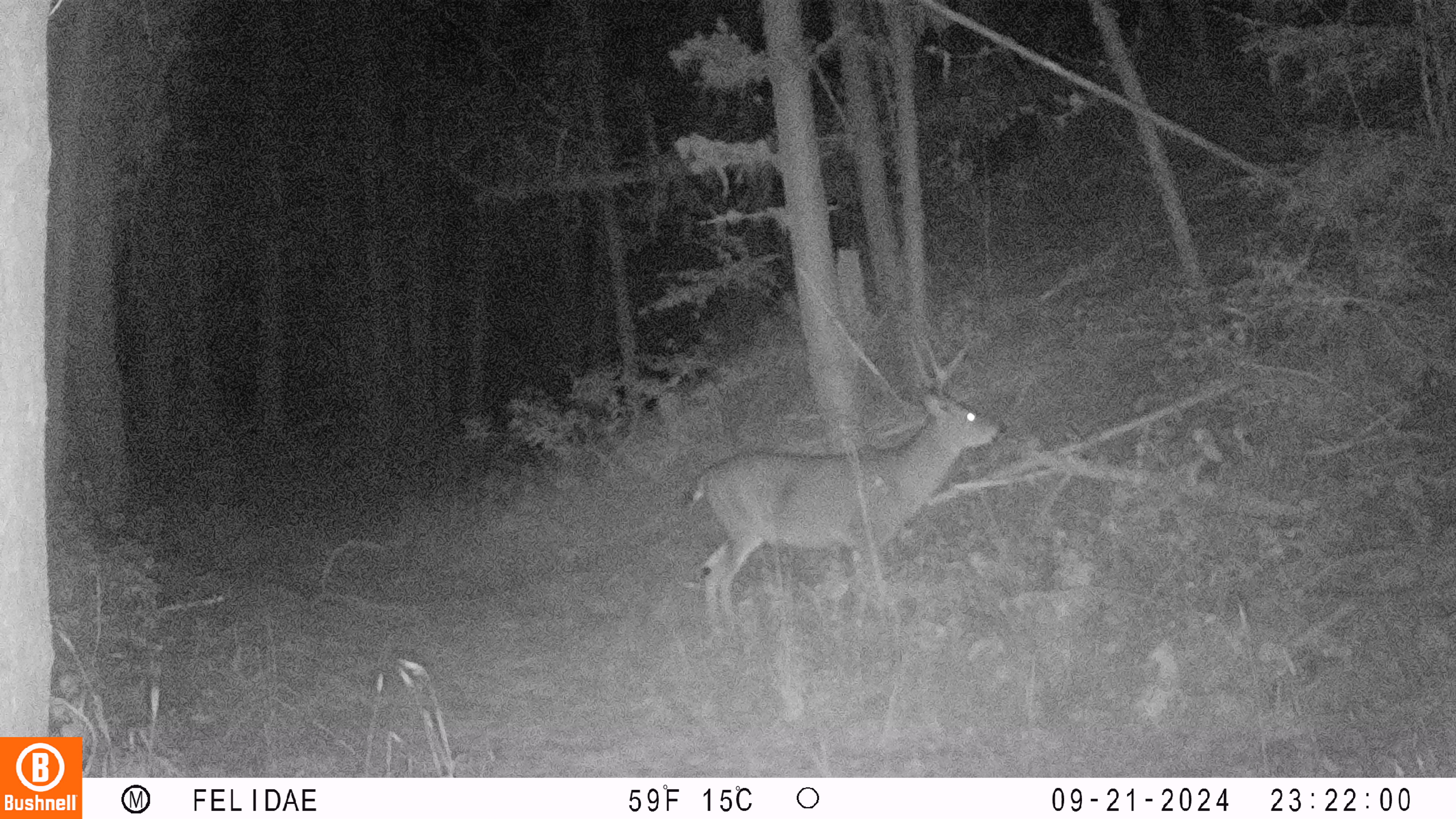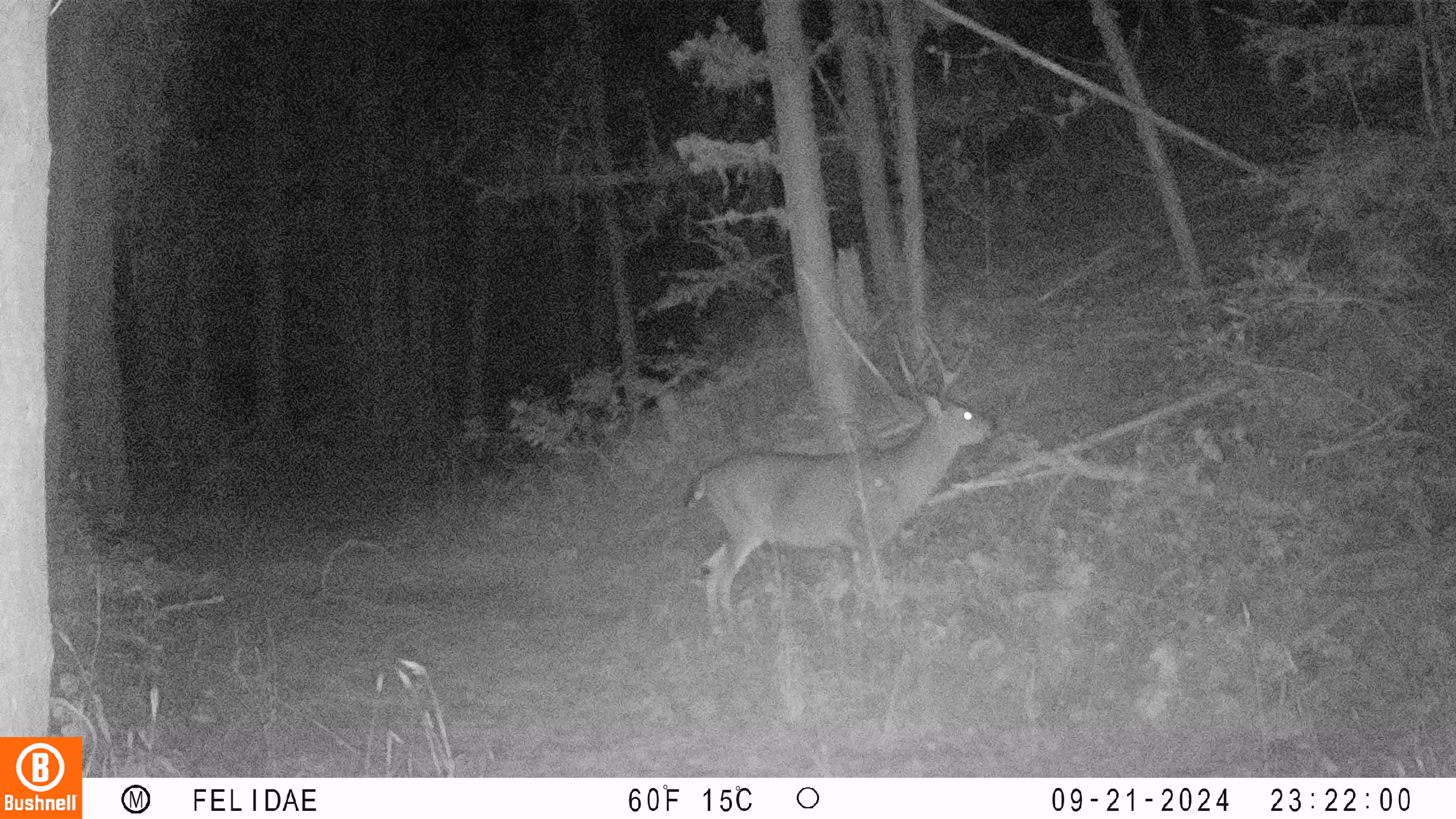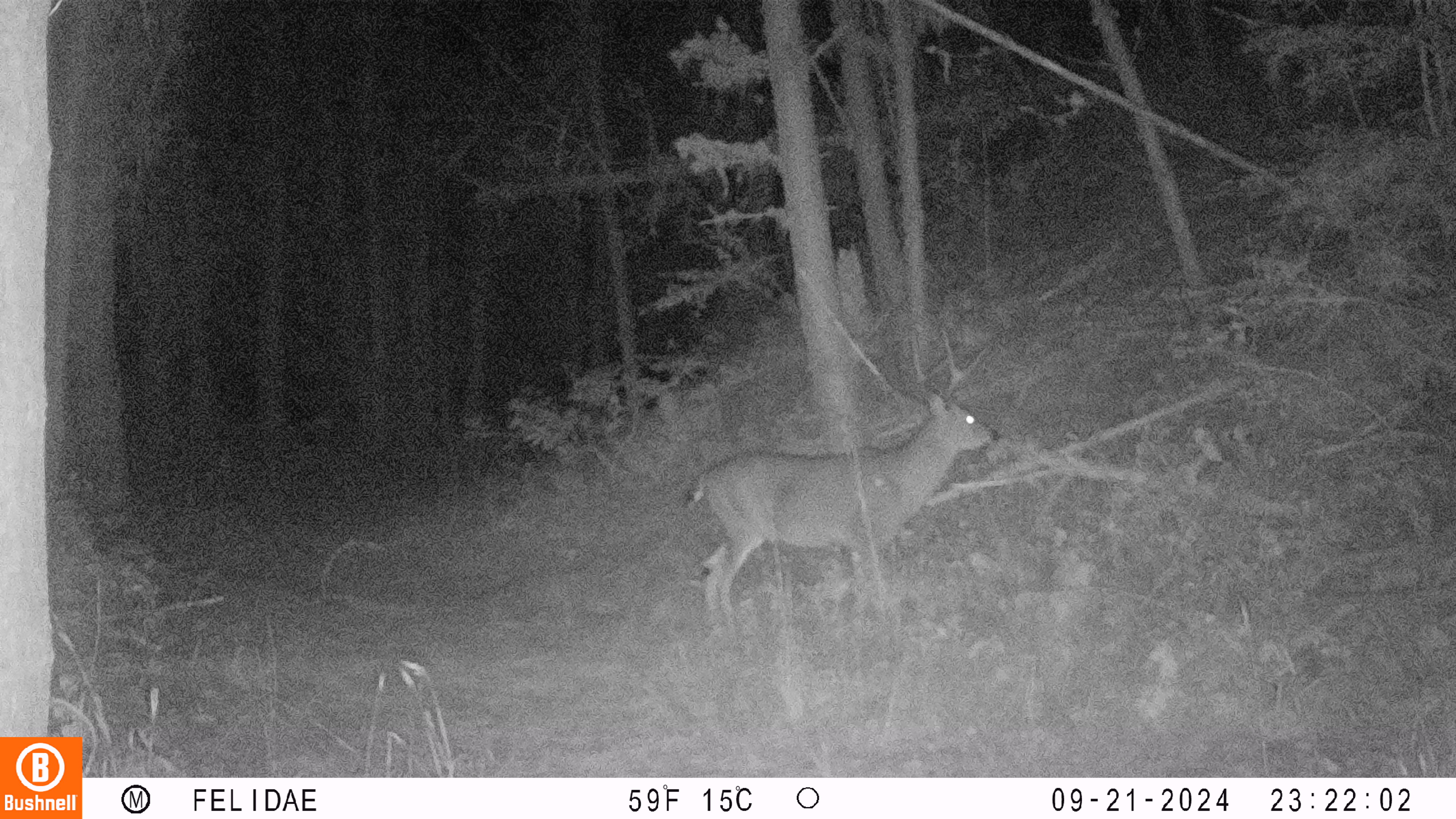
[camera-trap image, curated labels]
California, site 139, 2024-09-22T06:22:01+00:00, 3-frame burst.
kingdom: Animalia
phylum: Chordata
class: Mammalia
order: Artiodactyla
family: Cervidae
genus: Odocoileus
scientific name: Odocoileus hemionus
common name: mule deer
Mule deer (Odocoileus hemionus).